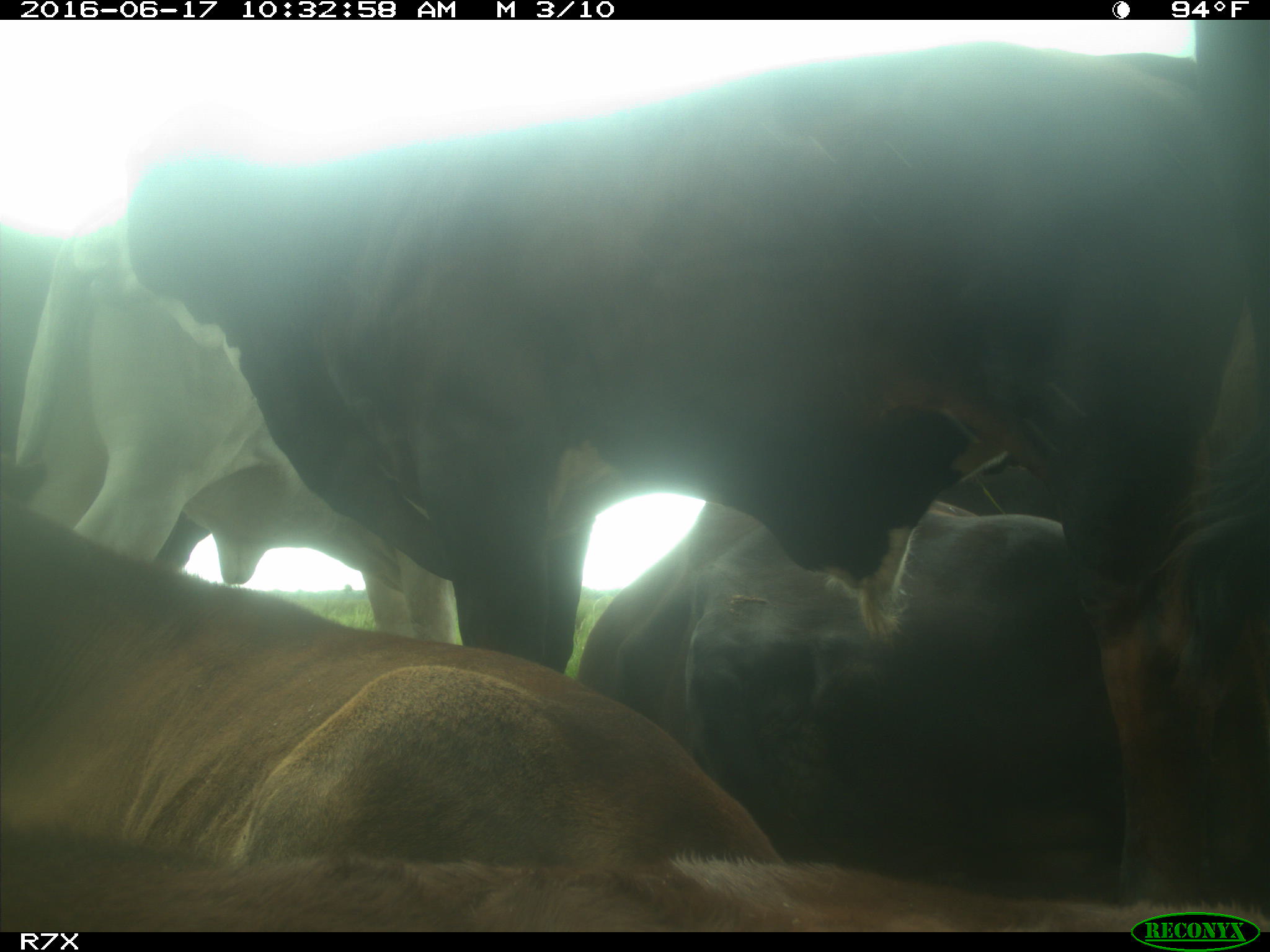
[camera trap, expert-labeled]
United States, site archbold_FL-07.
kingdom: Animalia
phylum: Chordata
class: Mammalia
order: Artiodactyla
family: Bovidae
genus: Bos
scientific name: Bos taurus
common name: domestic cow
Bos taurus (domestic cow).